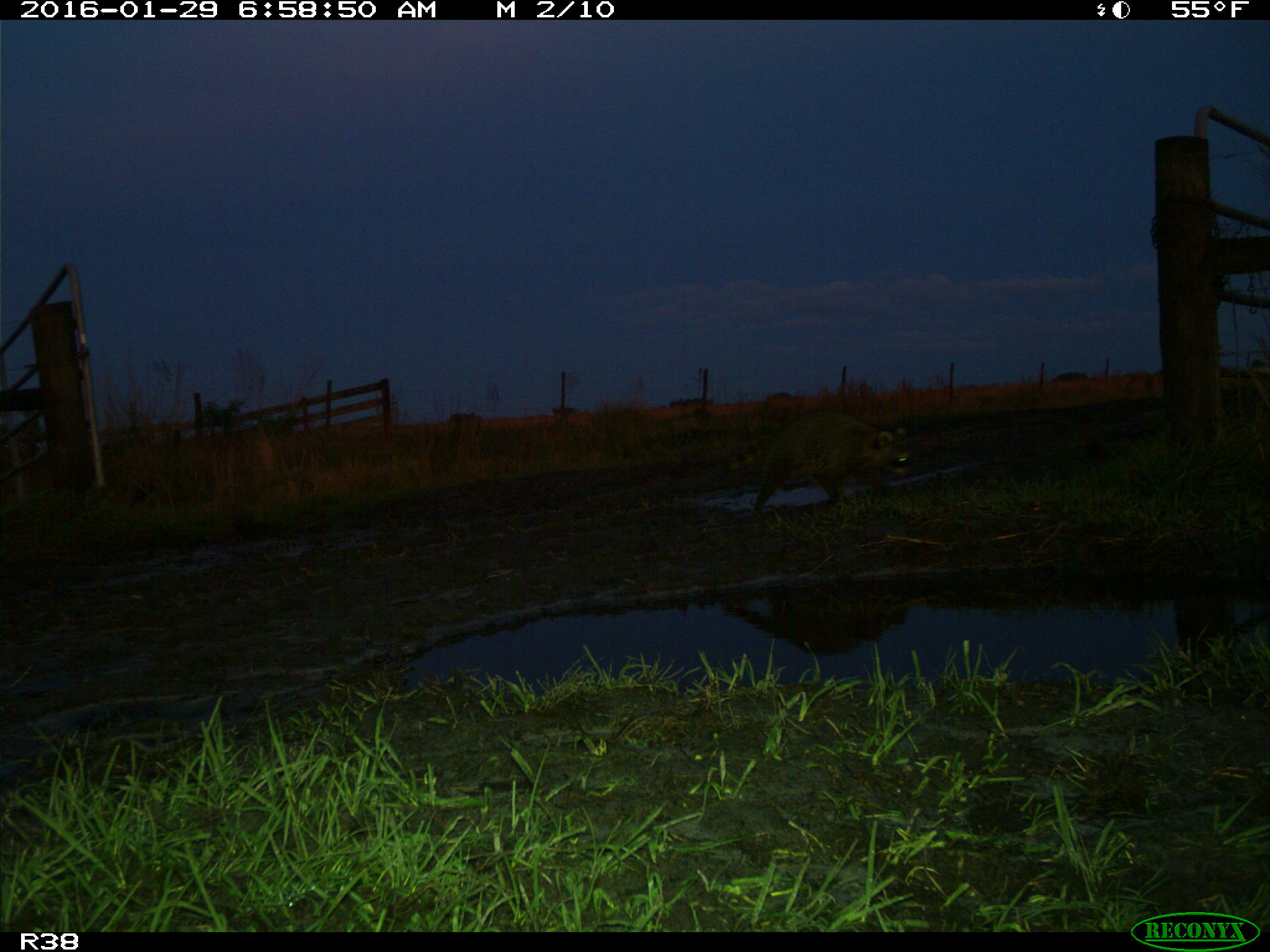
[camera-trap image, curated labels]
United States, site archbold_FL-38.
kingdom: Animalia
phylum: Chordata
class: Mammalia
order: Carnivora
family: Procyonidae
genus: Procyon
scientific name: Procyon lotor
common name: common raccoon